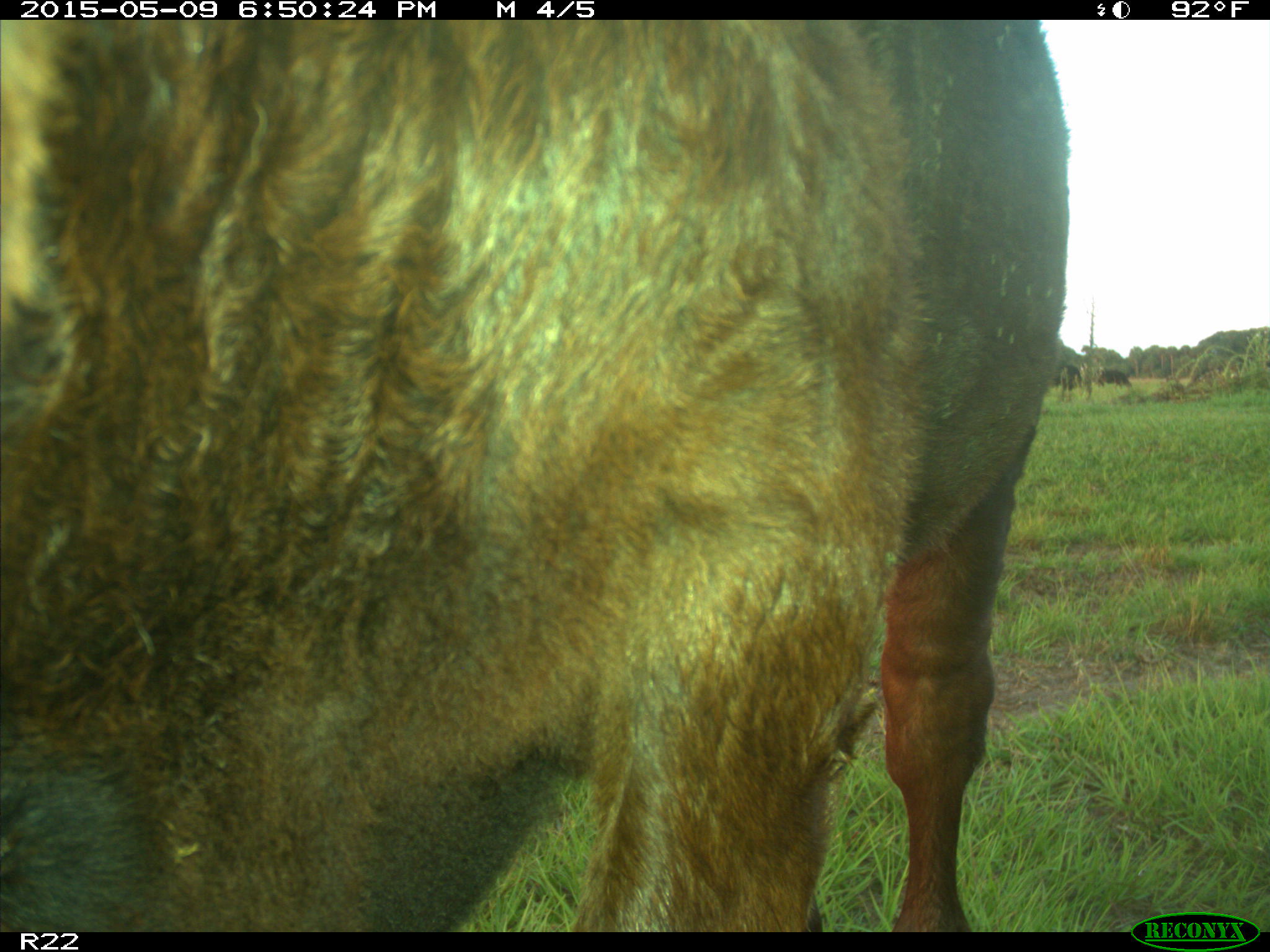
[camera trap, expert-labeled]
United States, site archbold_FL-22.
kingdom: Animalia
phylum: Chordata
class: Mammalia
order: Artiodactyla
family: Bovidae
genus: Bos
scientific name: Bos taurus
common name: domestic cow